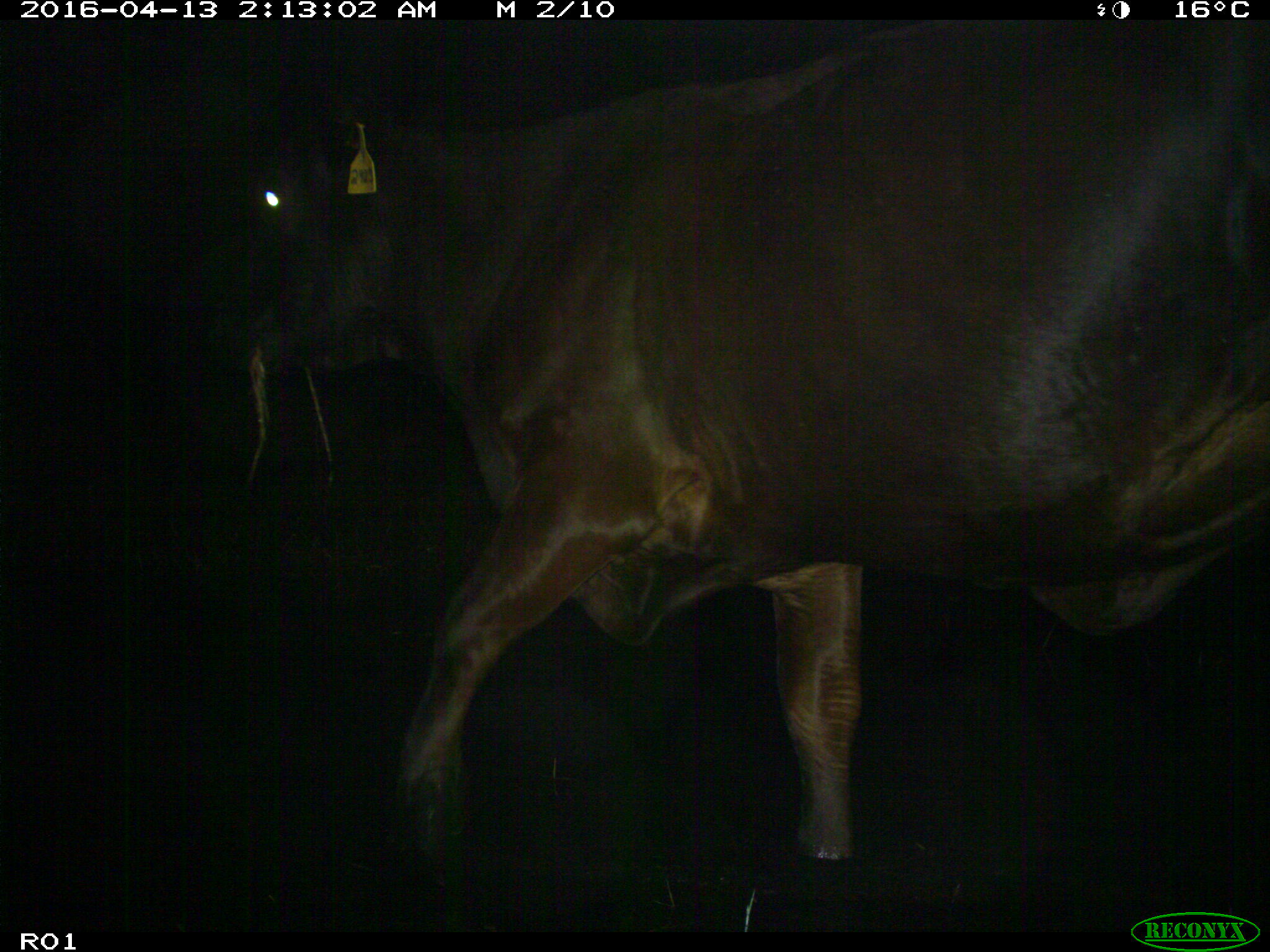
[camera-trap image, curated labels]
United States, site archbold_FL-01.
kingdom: Animalia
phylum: Chordata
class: Mammalia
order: Artiodactyla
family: Bovidae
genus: Bos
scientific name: Bos taurus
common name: domestic cow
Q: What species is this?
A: Bos taurus (domestic cow).